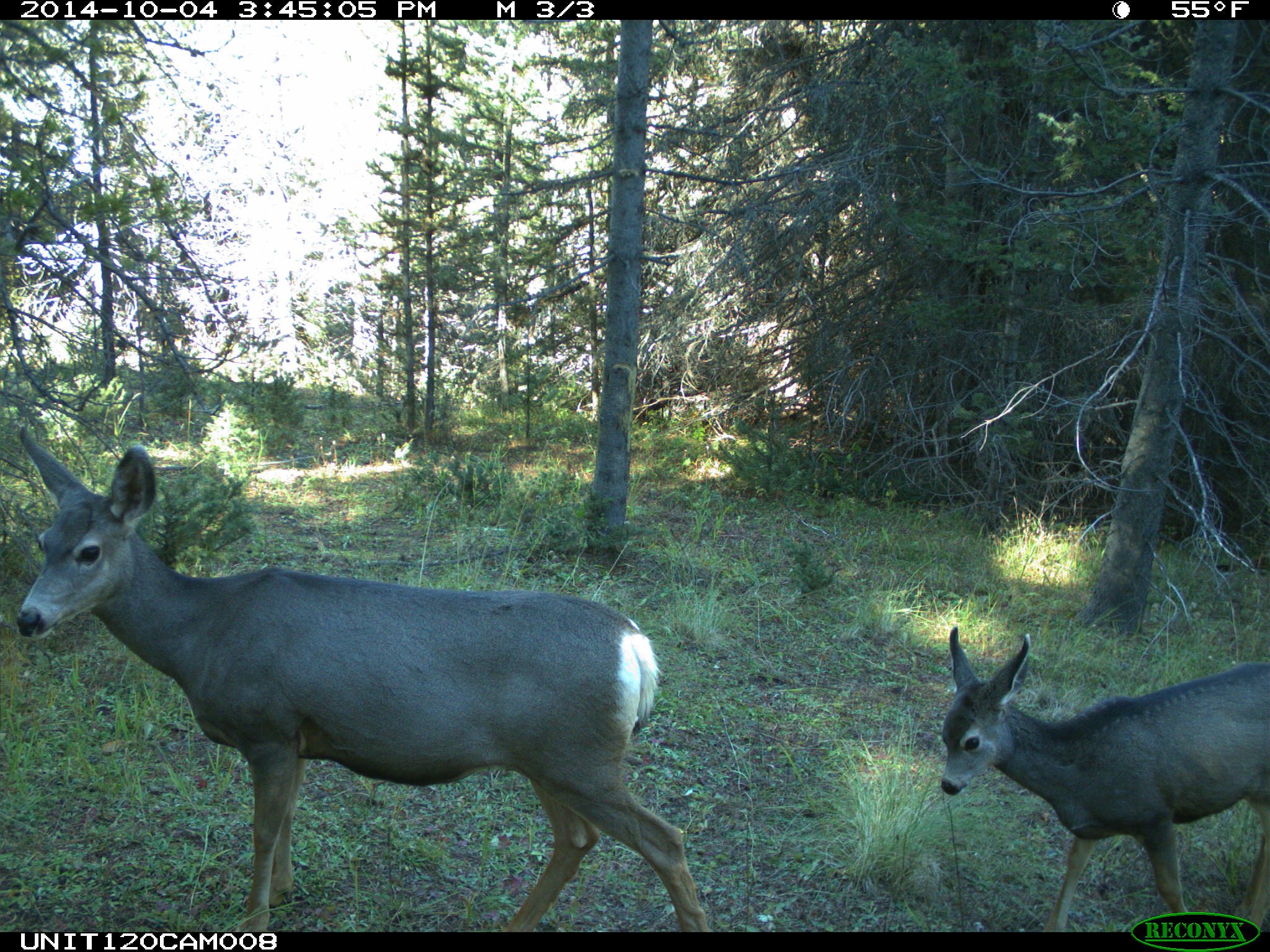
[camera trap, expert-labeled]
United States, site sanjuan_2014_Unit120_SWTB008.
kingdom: Animalia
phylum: Chordata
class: Mammalia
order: Artiodactyla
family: Cervidae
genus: Odocoileus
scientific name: Odocoileus hemionus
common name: mule deer